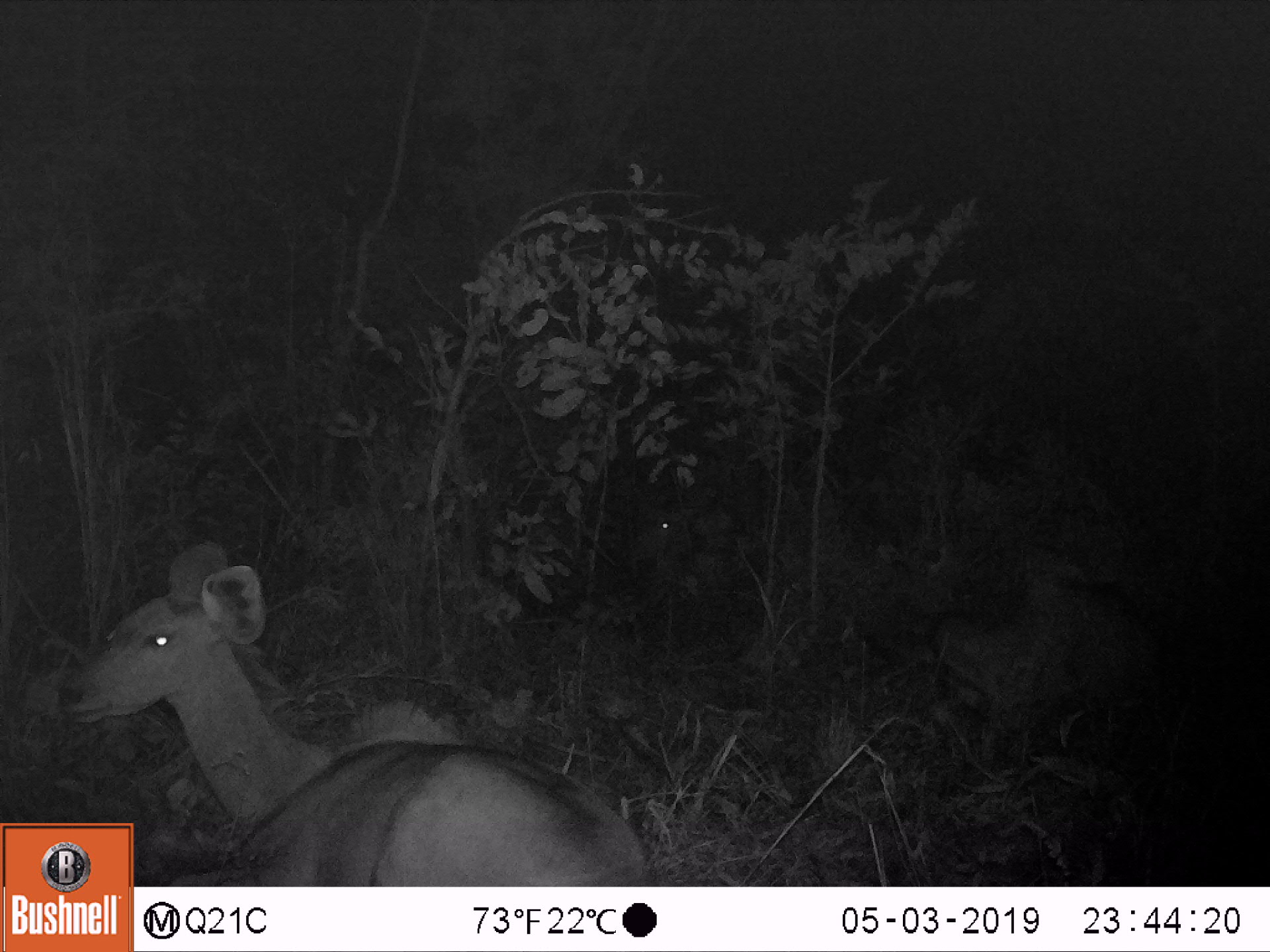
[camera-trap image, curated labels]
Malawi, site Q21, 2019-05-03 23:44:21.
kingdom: Animalia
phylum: Chordata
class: Mammalia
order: Artiodactyla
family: Bovidae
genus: Tragelaphus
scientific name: Tragelaphus strepsiceros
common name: greater kudu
Greater kudu (Tragelaphus strepsiceros), count 2.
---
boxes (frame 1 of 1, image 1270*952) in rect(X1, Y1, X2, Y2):
greater kudu: rect(49, 529, 629, 820); rect(597, 464, 737, 590)